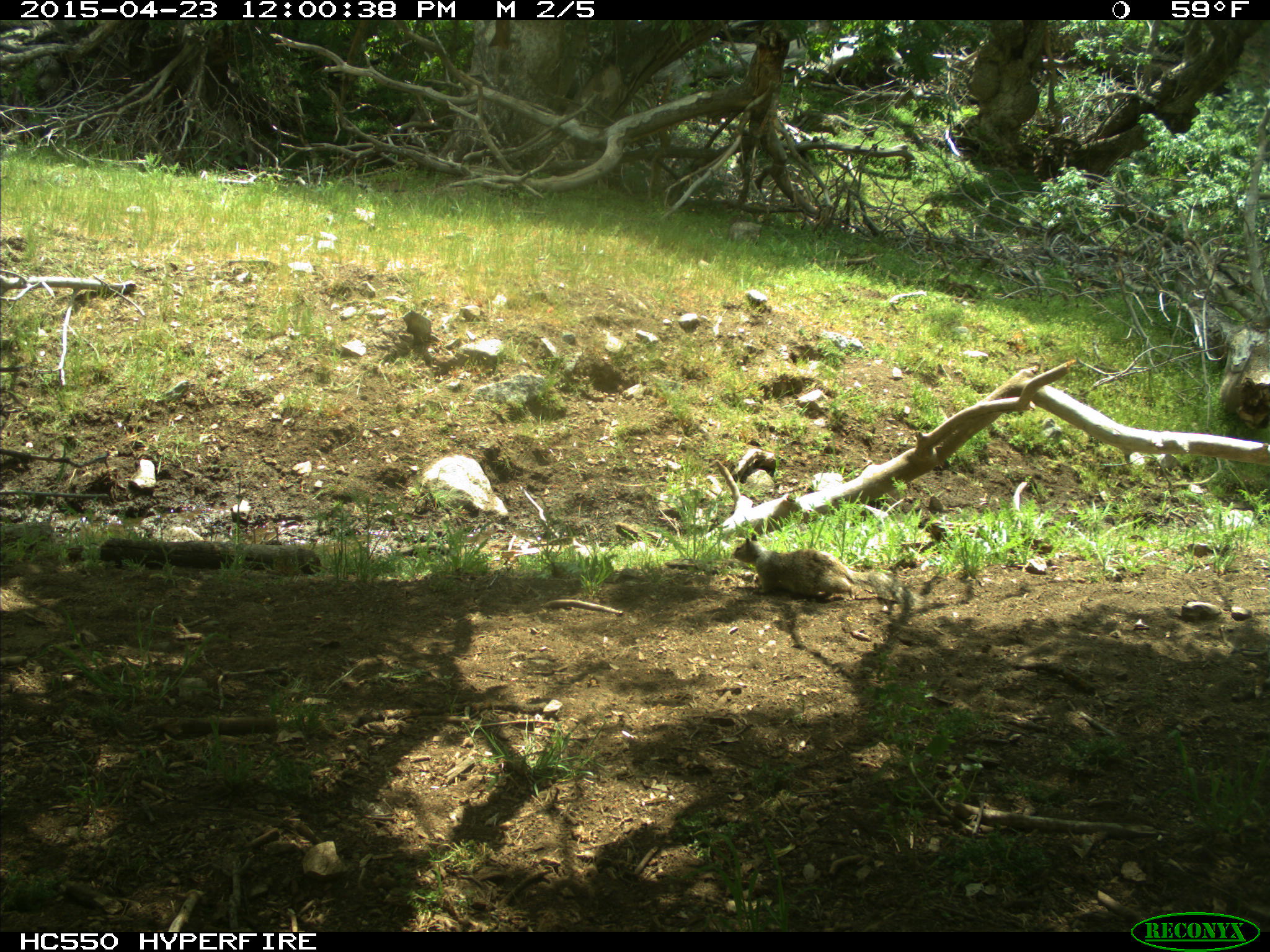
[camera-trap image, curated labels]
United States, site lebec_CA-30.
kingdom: Animalia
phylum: Chordata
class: Mammalia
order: Rodentia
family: Sciuridae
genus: Otospermophilus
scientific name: Otospermophilus beecheyi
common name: california ground squirrel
Otospermophilus beecheyi (california ground squirrel).